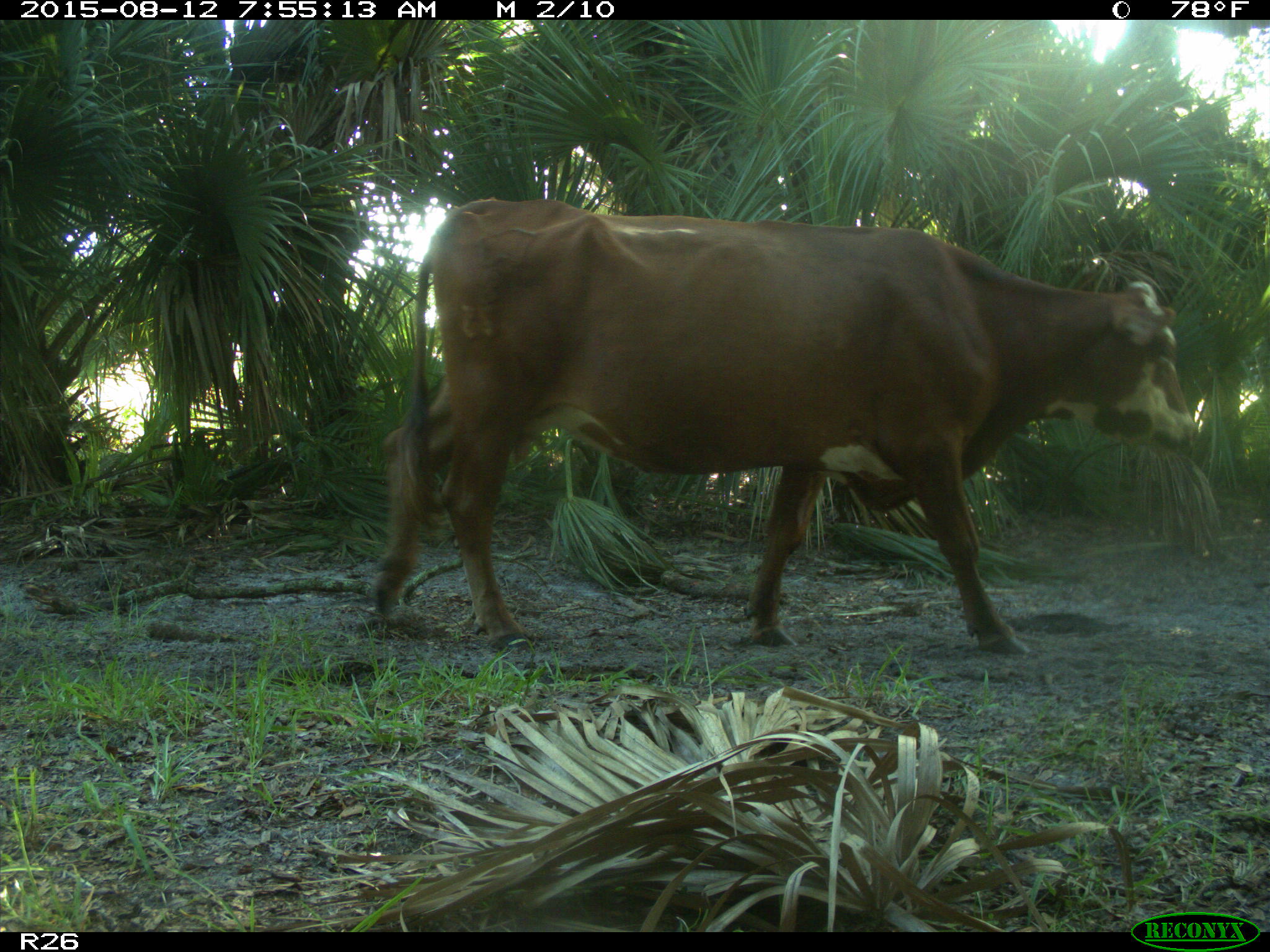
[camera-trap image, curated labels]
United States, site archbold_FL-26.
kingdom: Animalia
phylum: Chordata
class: Mammalia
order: Artiodactyla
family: Bovidae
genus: Bos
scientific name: Bos taurus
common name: domestic cow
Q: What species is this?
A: Bos taurus (domestic cow).